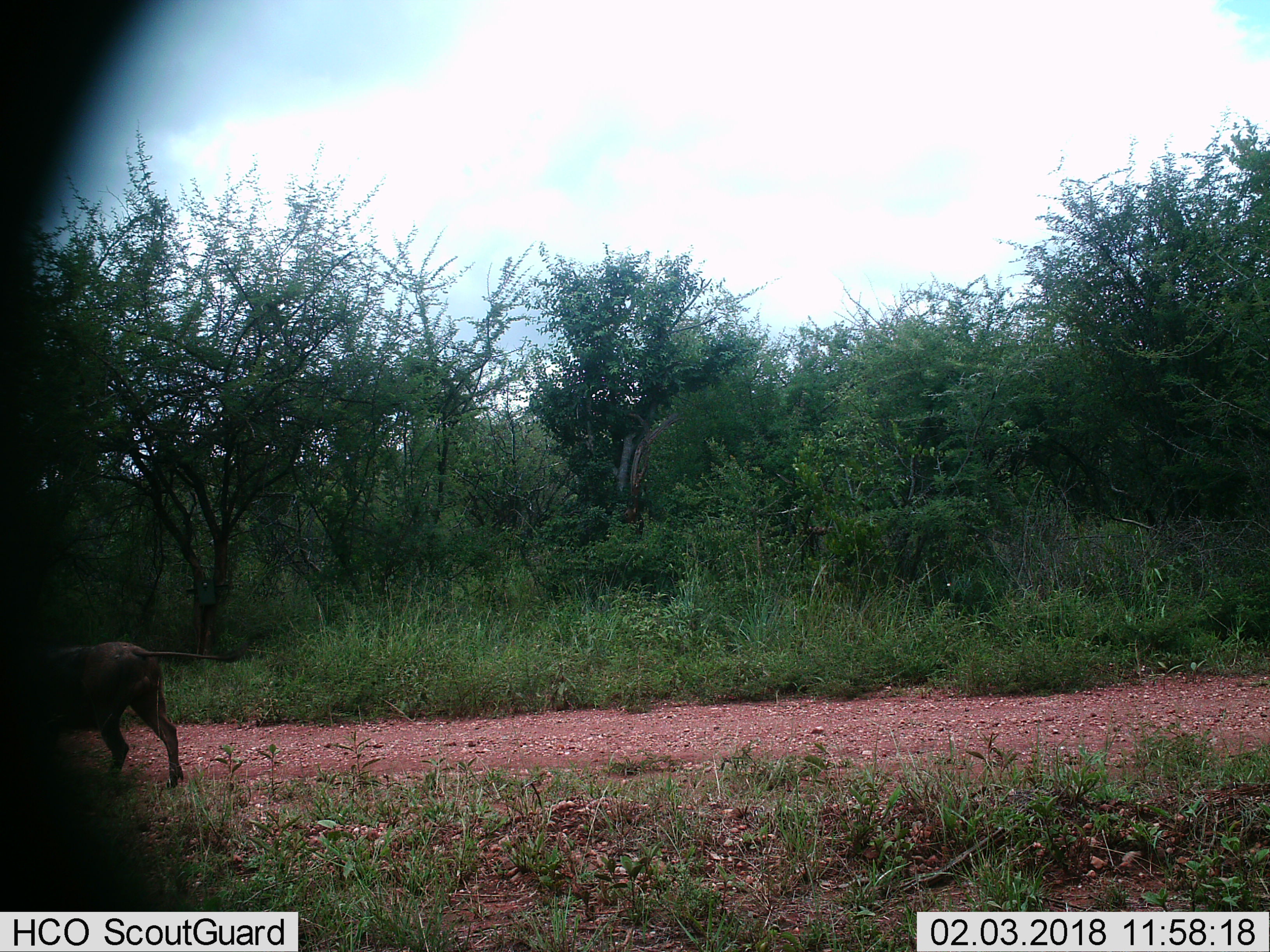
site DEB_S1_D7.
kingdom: Animalia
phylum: Chordata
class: Mammalia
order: Artiodactyla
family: Suidae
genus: Phacochoerus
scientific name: Phacochoerus africanus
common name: warthog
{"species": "warthog (Phacochoerus africanus)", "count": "1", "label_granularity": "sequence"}